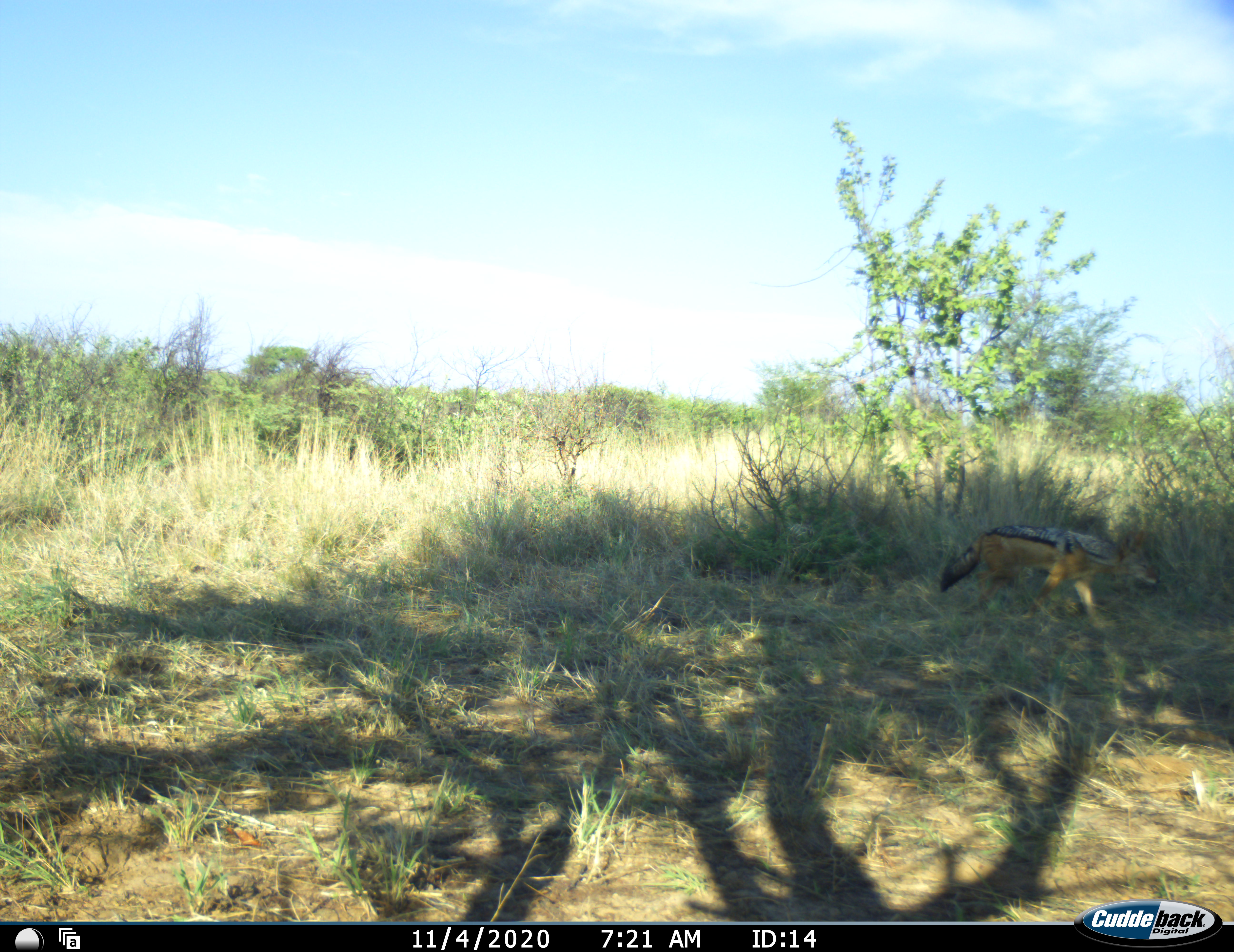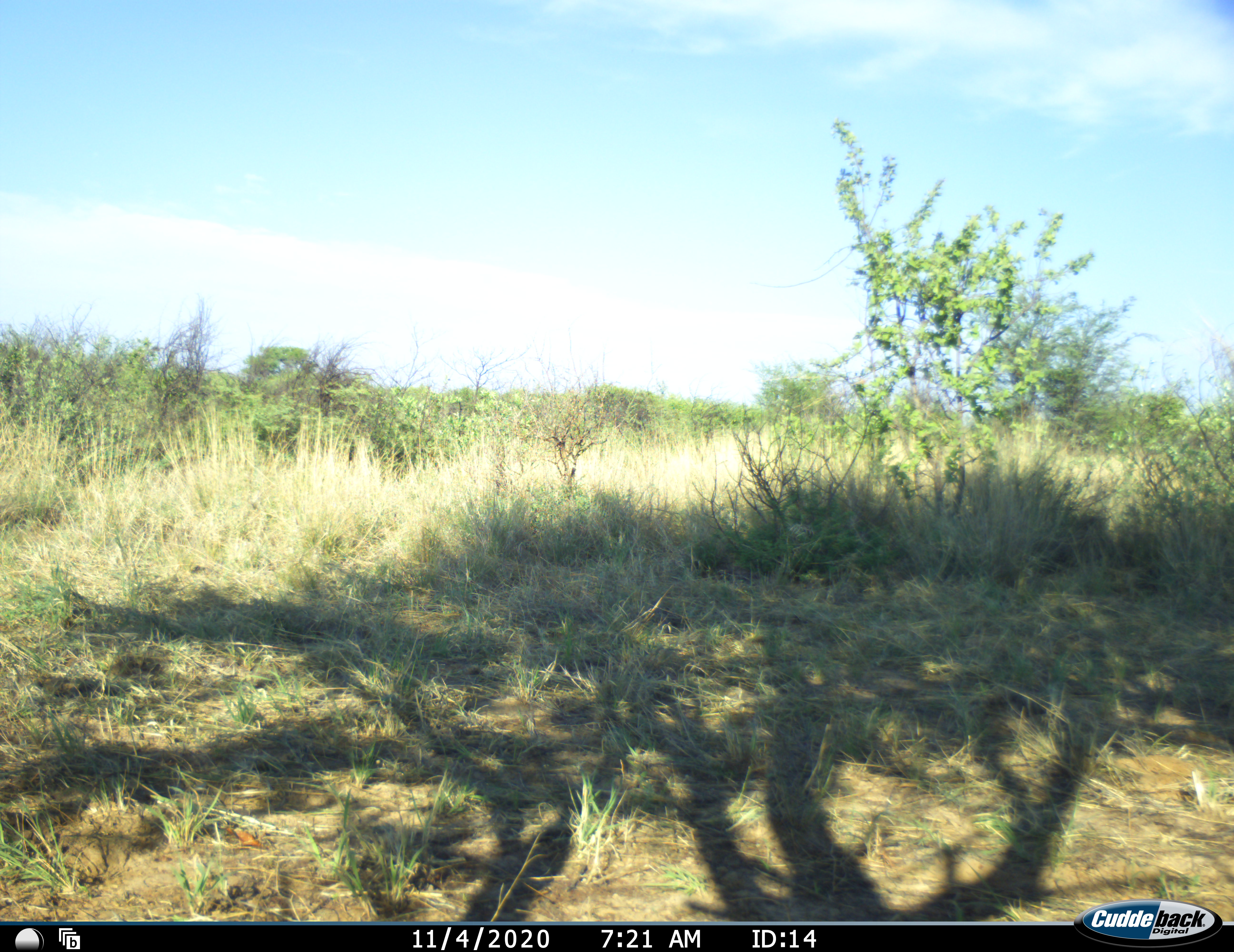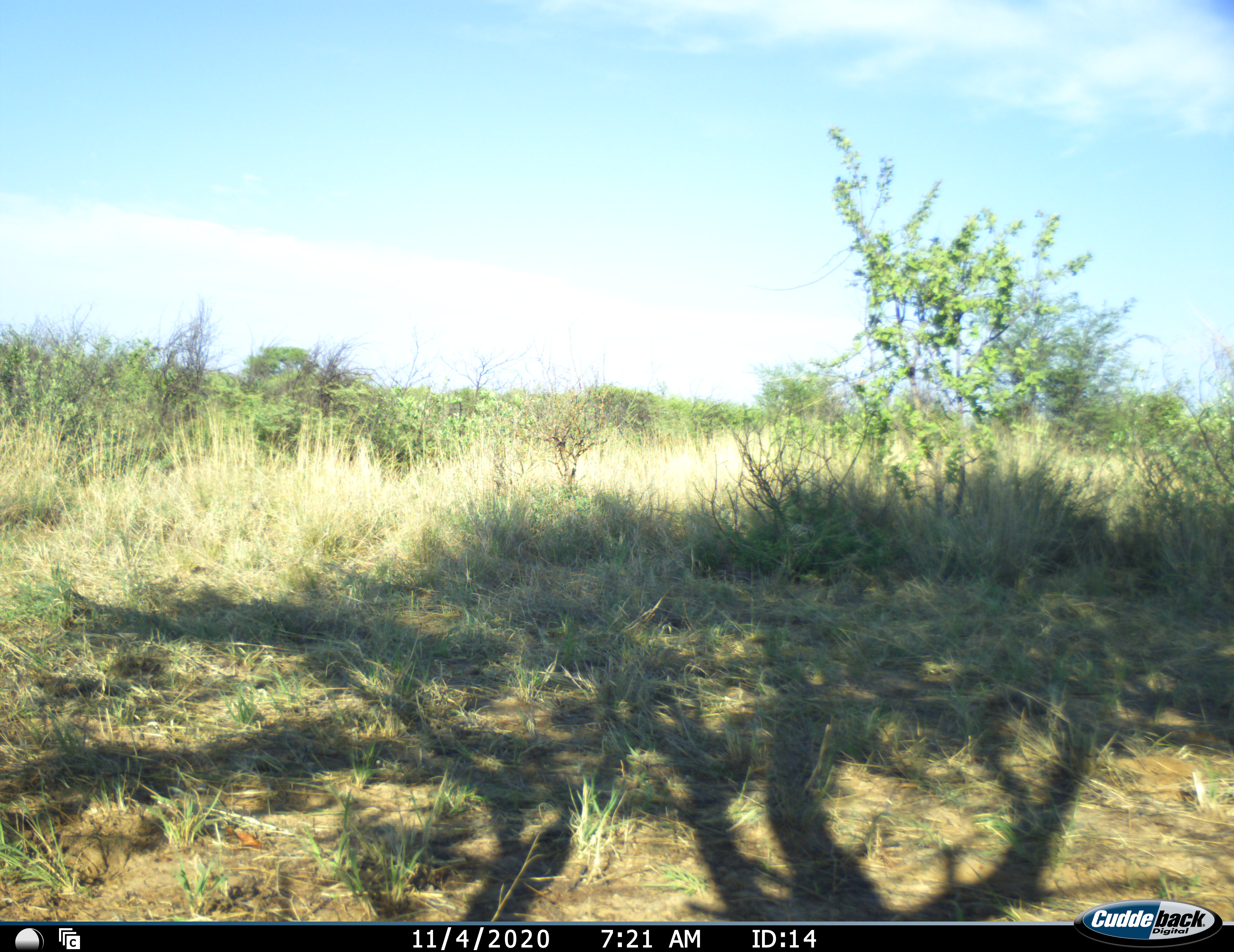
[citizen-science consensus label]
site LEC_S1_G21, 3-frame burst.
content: unidentified animal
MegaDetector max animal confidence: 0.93